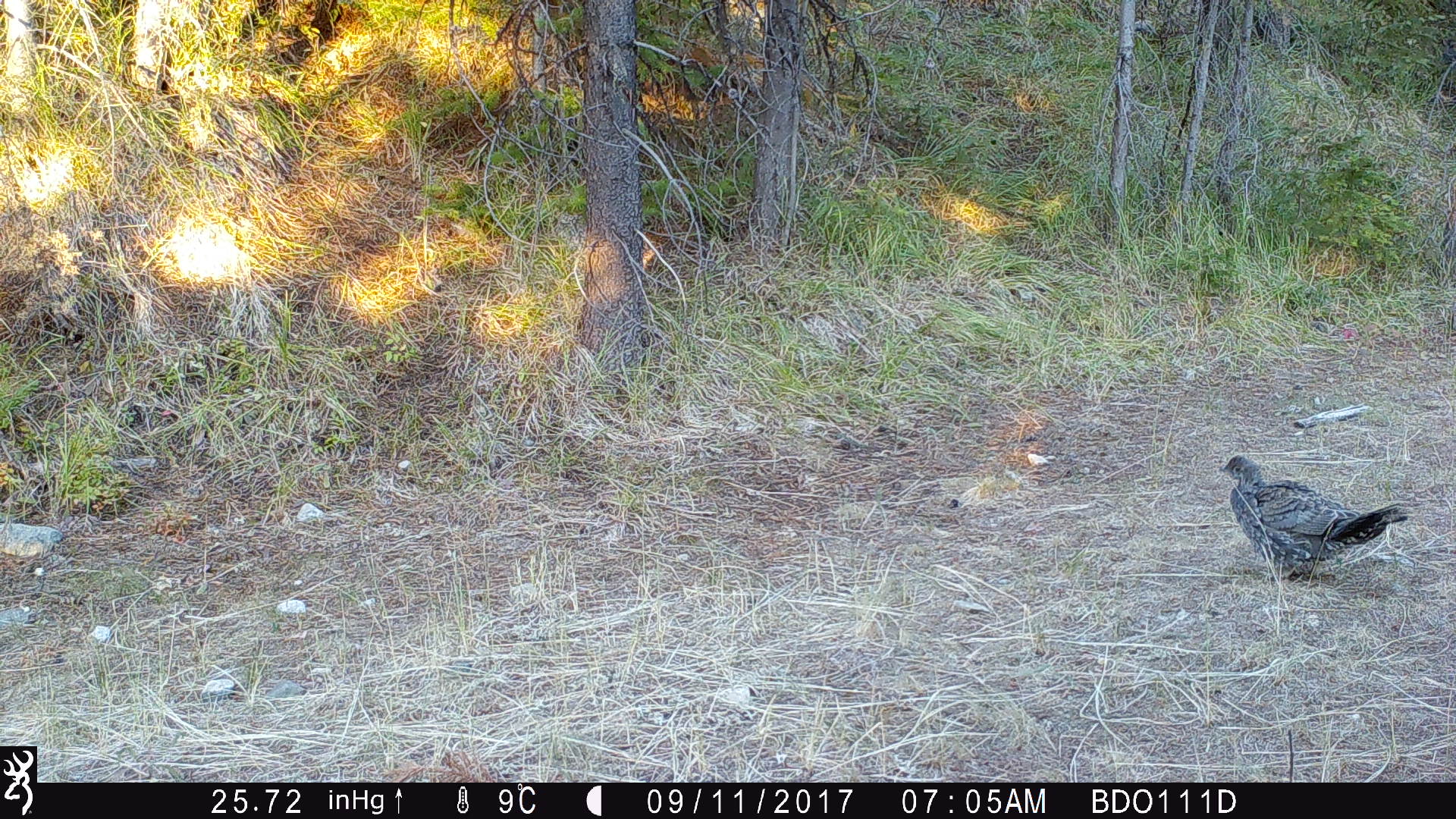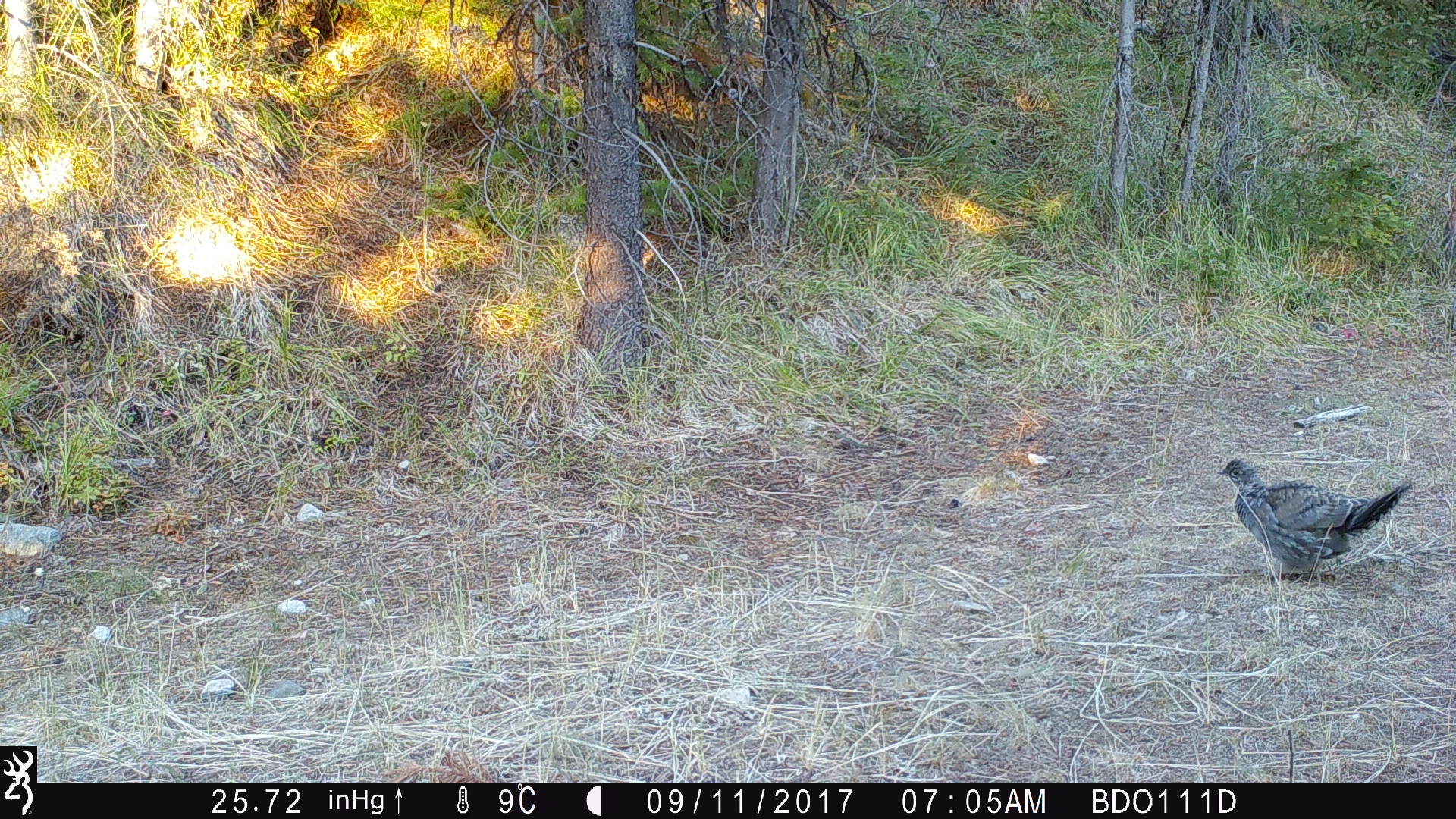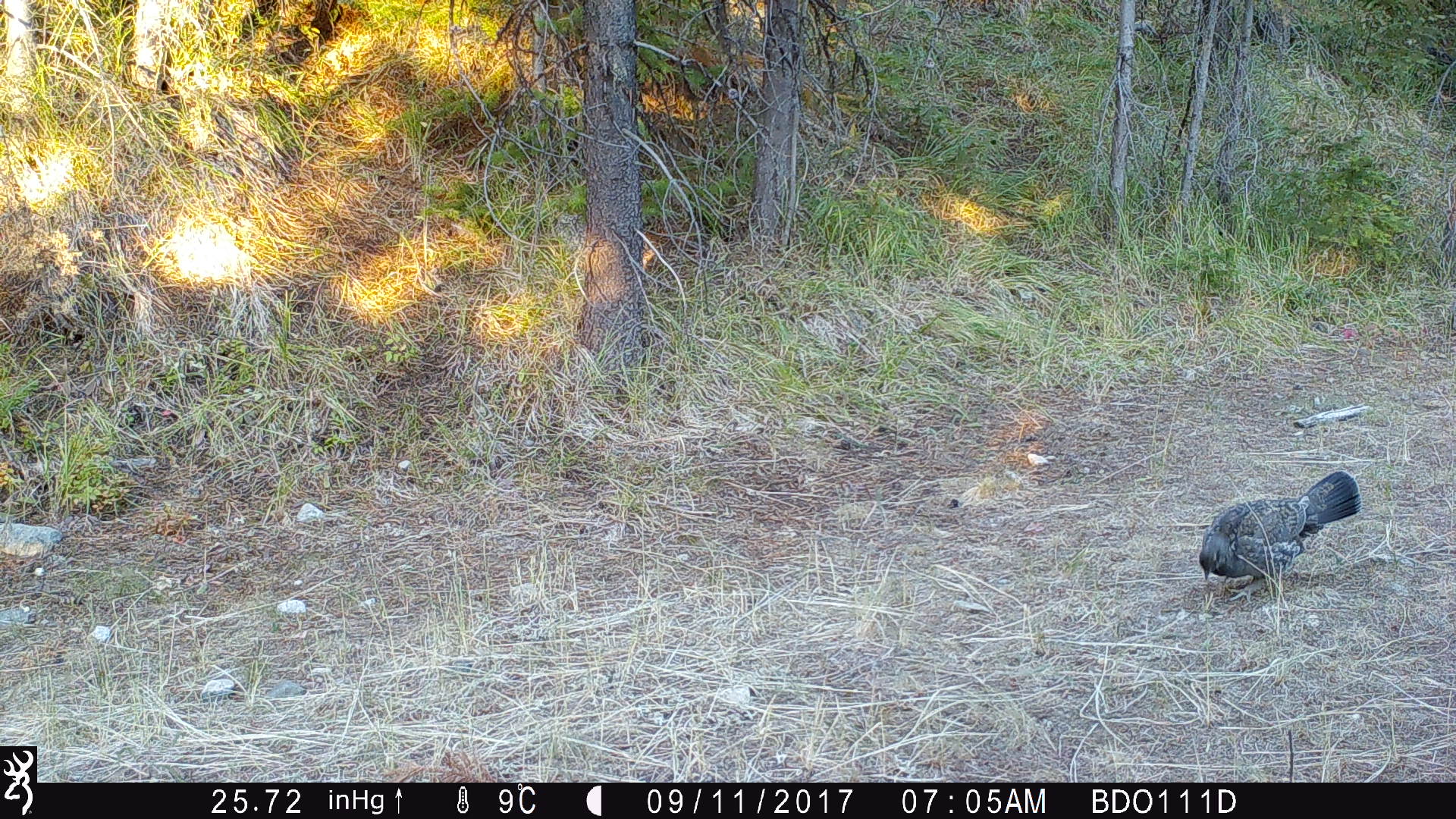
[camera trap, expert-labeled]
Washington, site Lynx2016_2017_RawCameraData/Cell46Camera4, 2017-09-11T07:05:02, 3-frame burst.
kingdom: Animalia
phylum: Chordata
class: Aves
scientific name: Aves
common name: birds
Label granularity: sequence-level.